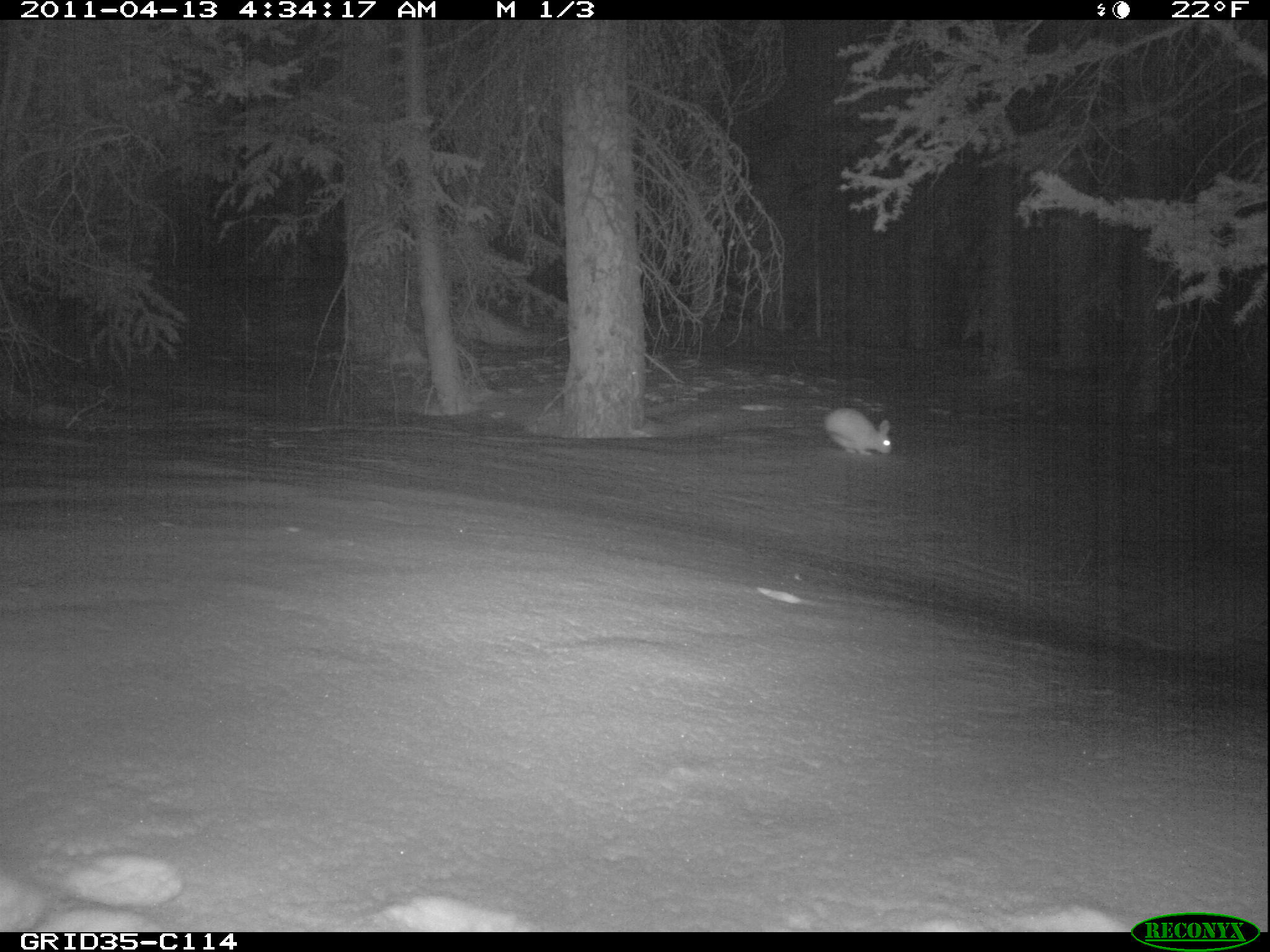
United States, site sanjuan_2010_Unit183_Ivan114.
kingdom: Animalia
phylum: Chordata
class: Mammalia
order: Lagomorpha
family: Leporidae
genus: Lepus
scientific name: Lepus americanus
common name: snowshoe hare